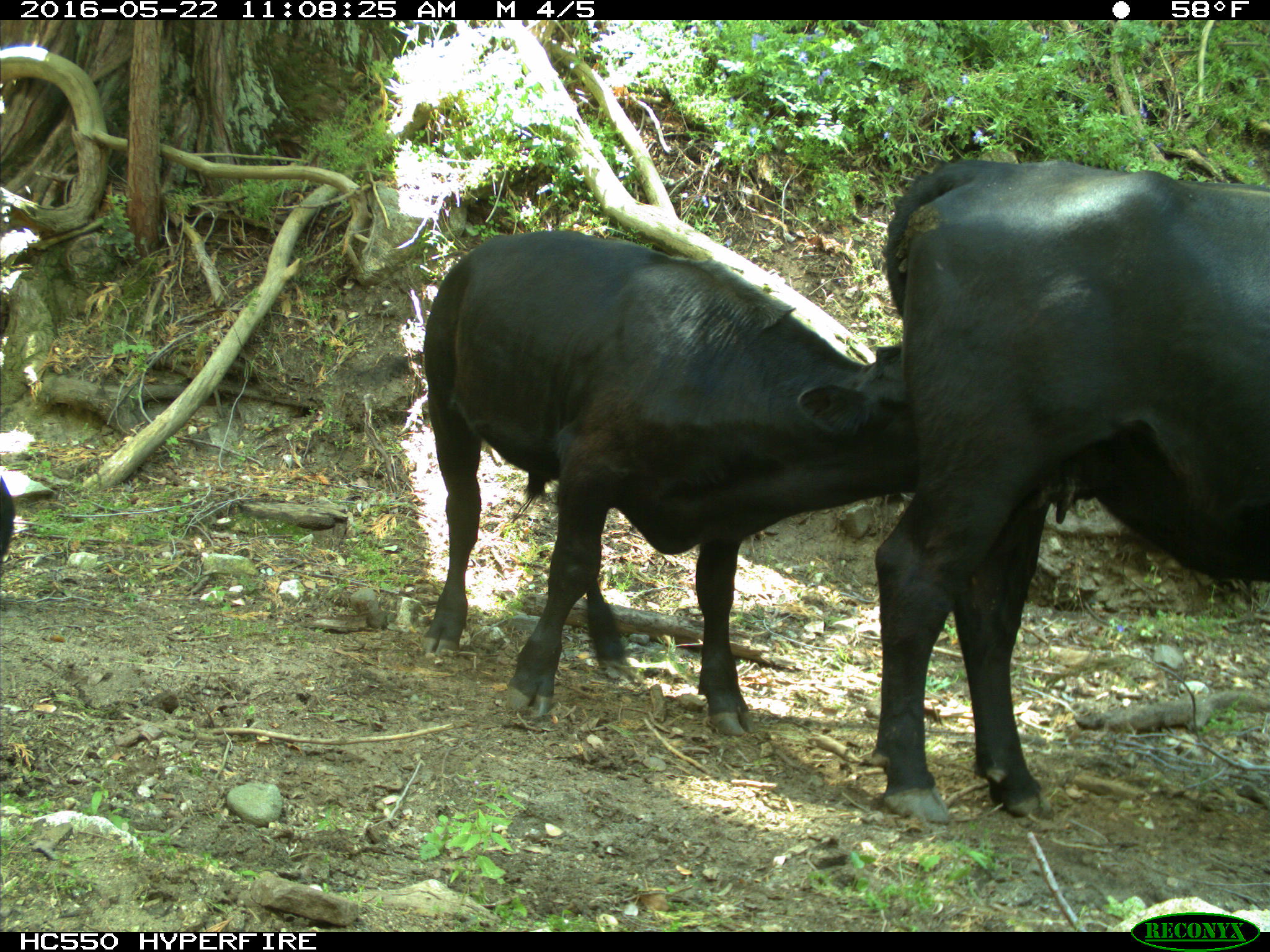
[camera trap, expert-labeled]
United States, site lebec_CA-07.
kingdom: Animalia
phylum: Chordata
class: Mammalia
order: Artiodactyla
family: Bovidae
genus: Bos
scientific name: Bos taurus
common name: domestic cow